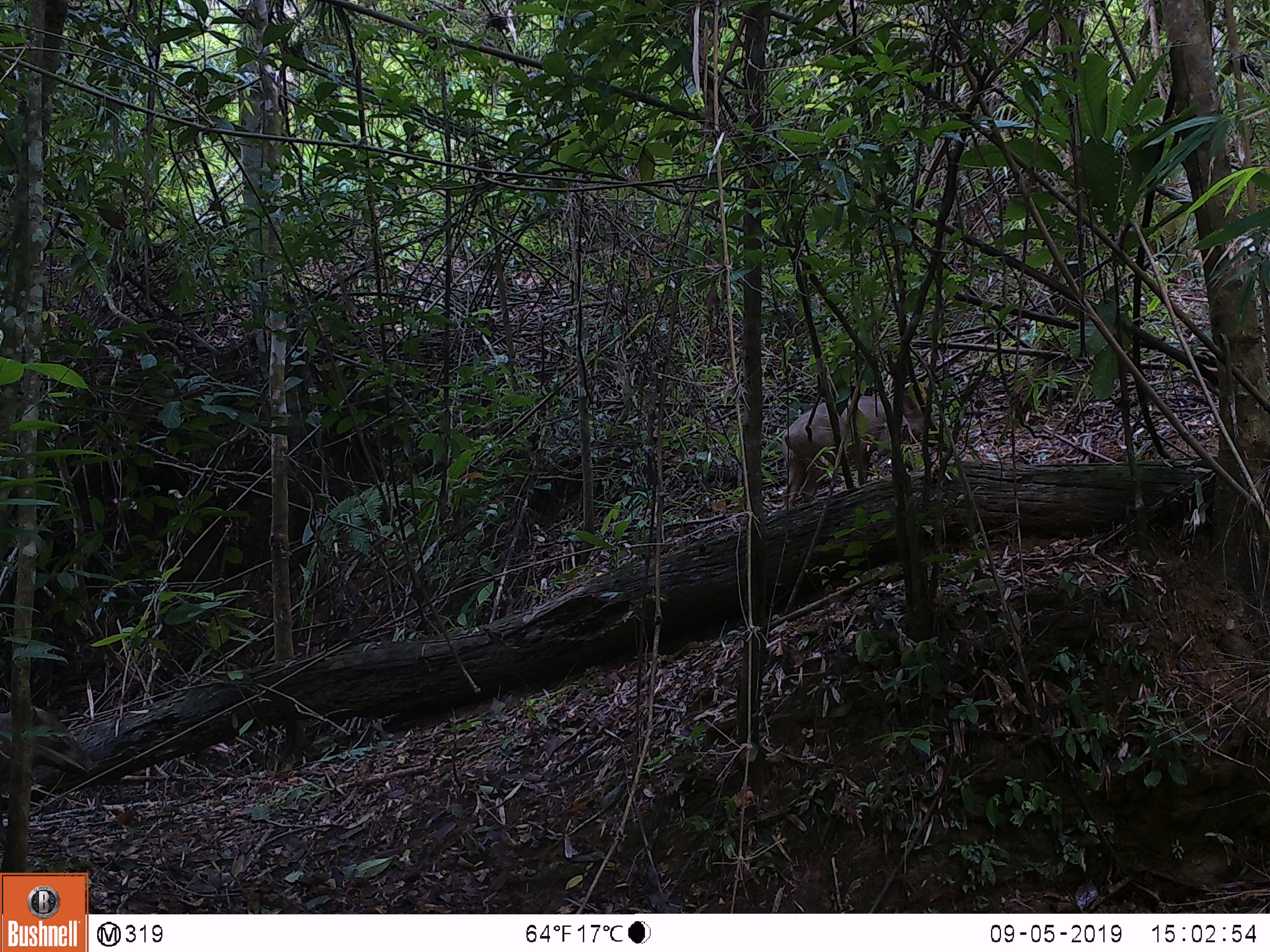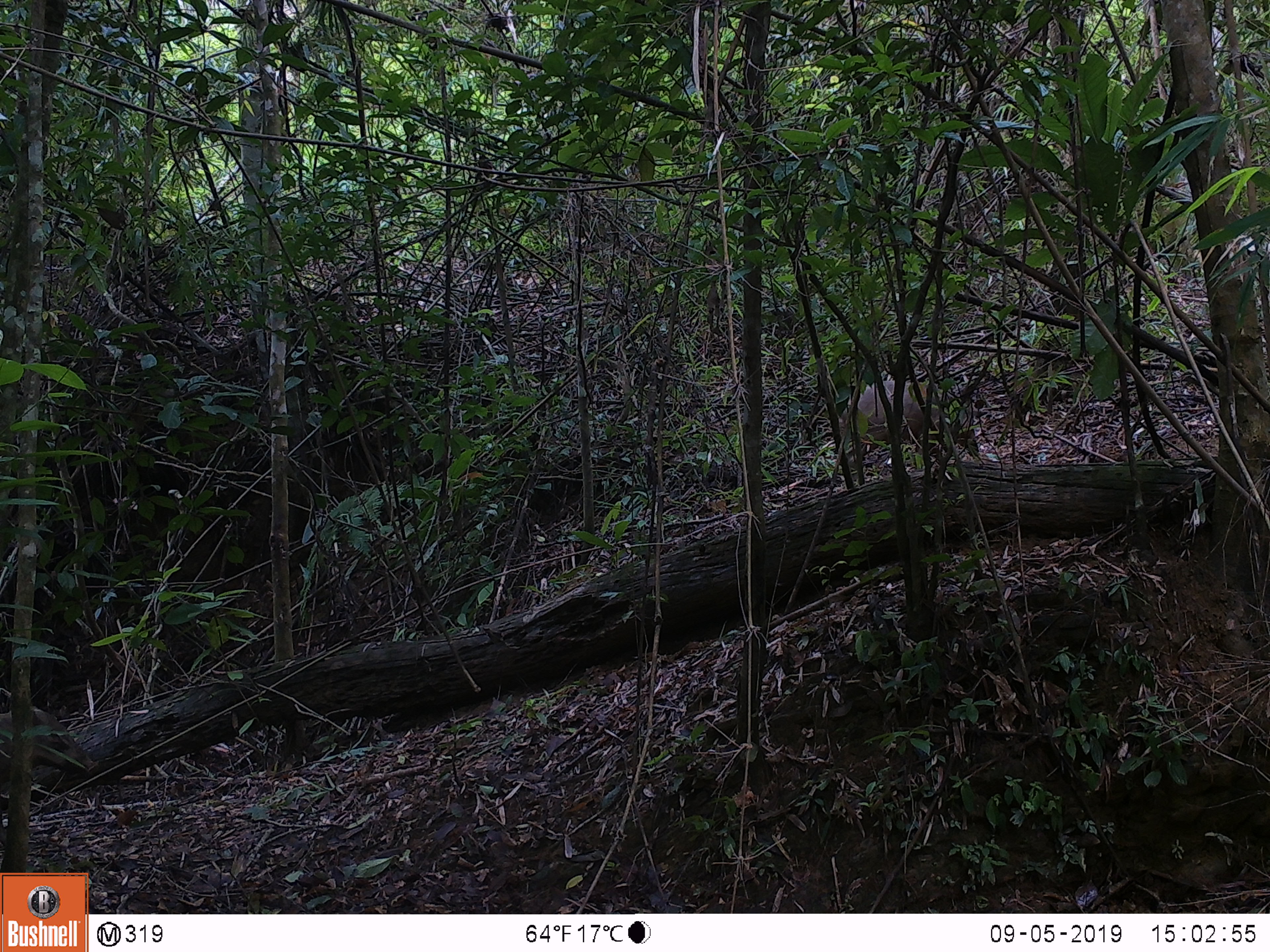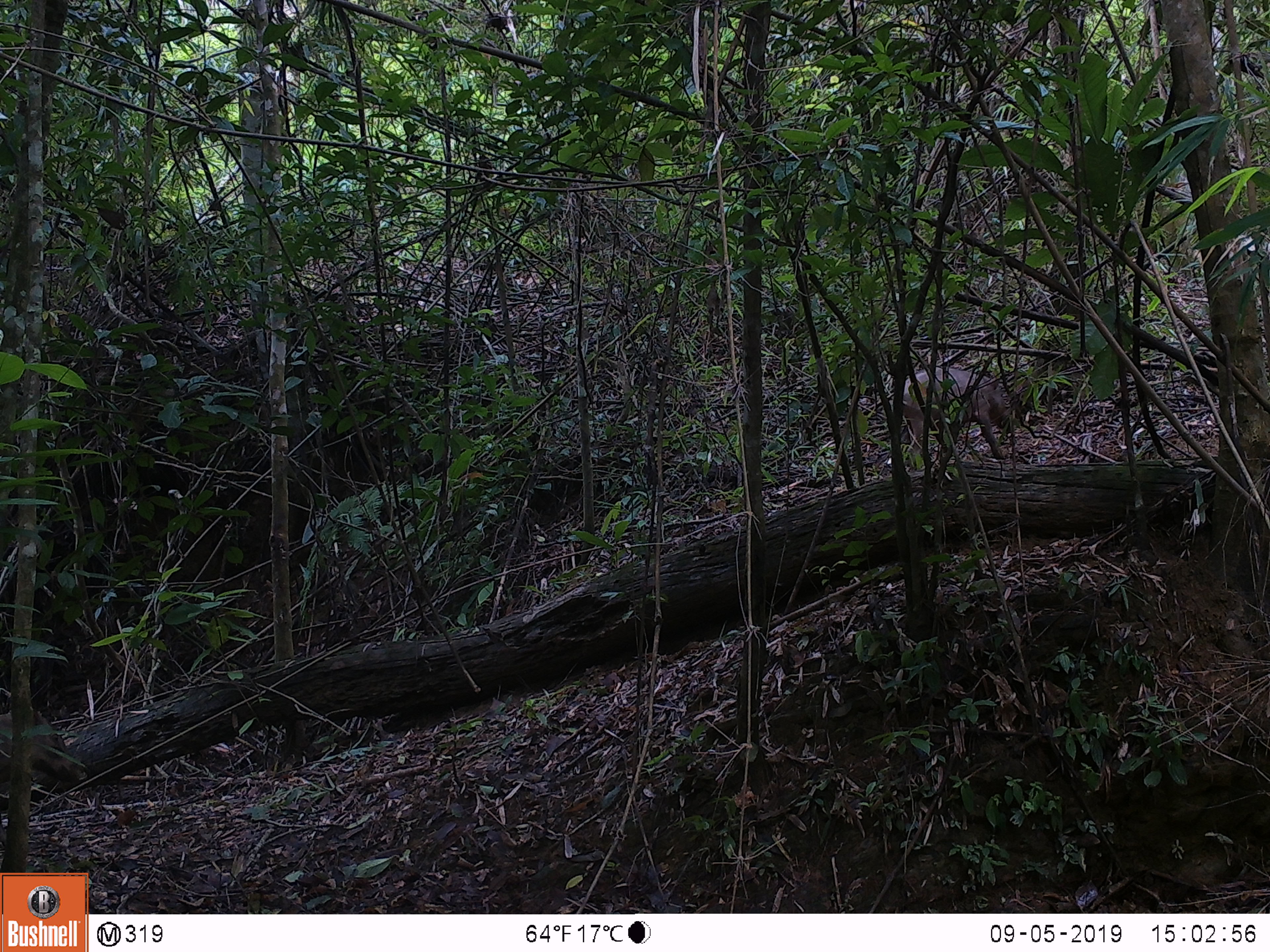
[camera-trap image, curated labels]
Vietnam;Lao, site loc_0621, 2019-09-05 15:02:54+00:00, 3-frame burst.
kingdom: Animalia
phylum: Chordata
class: Mammalia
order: Artiodactyla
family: Suidae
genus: Sus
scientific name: Sus scrofa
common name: eurasian wild pig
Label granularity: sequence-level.